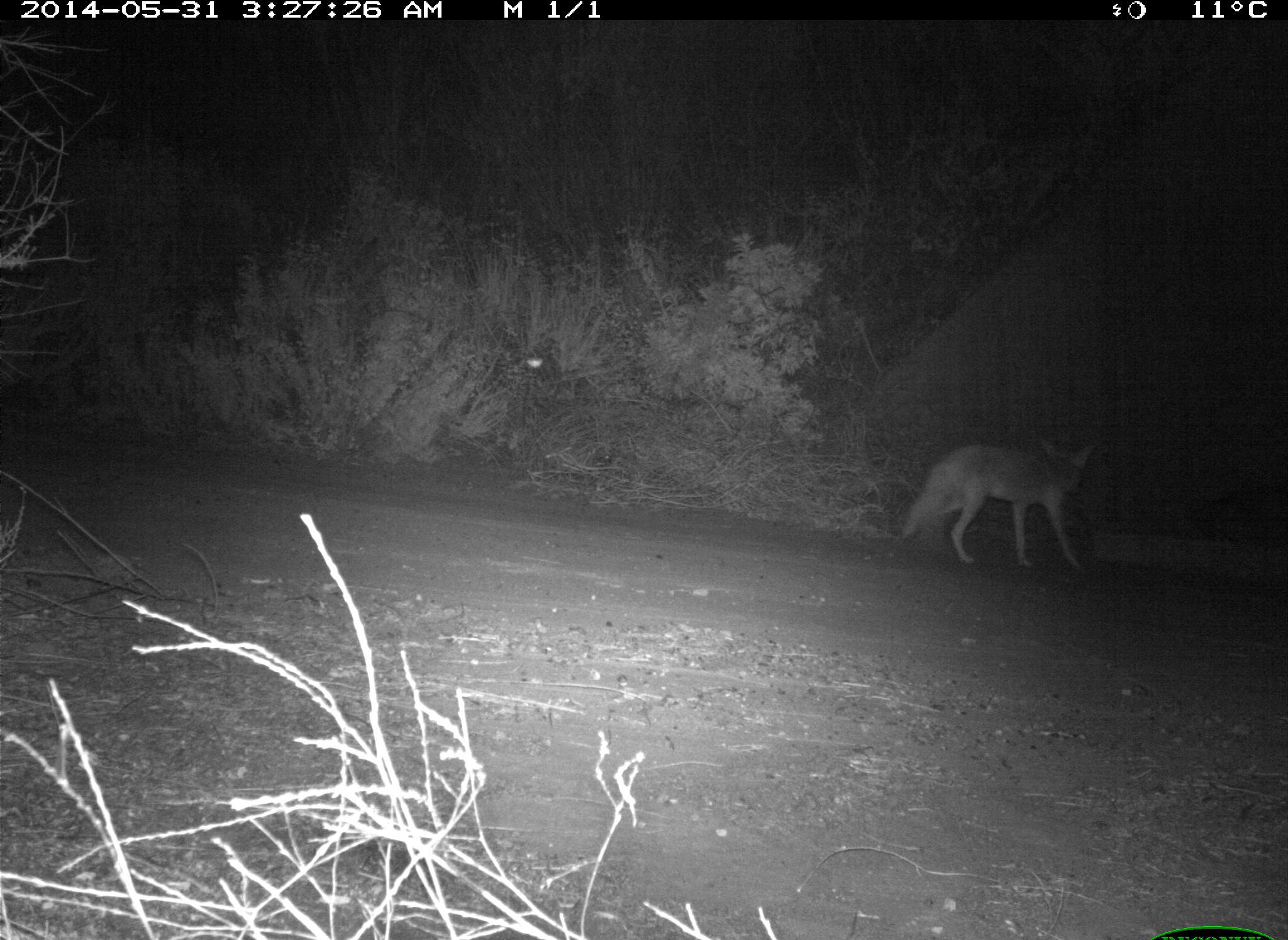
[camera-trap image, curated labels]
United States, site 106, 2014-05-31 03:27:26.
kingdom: Animalia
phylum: Chordata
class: Mammalia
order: Carnivora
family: Canidae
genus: Canis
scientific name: Canis latrans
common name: coyote